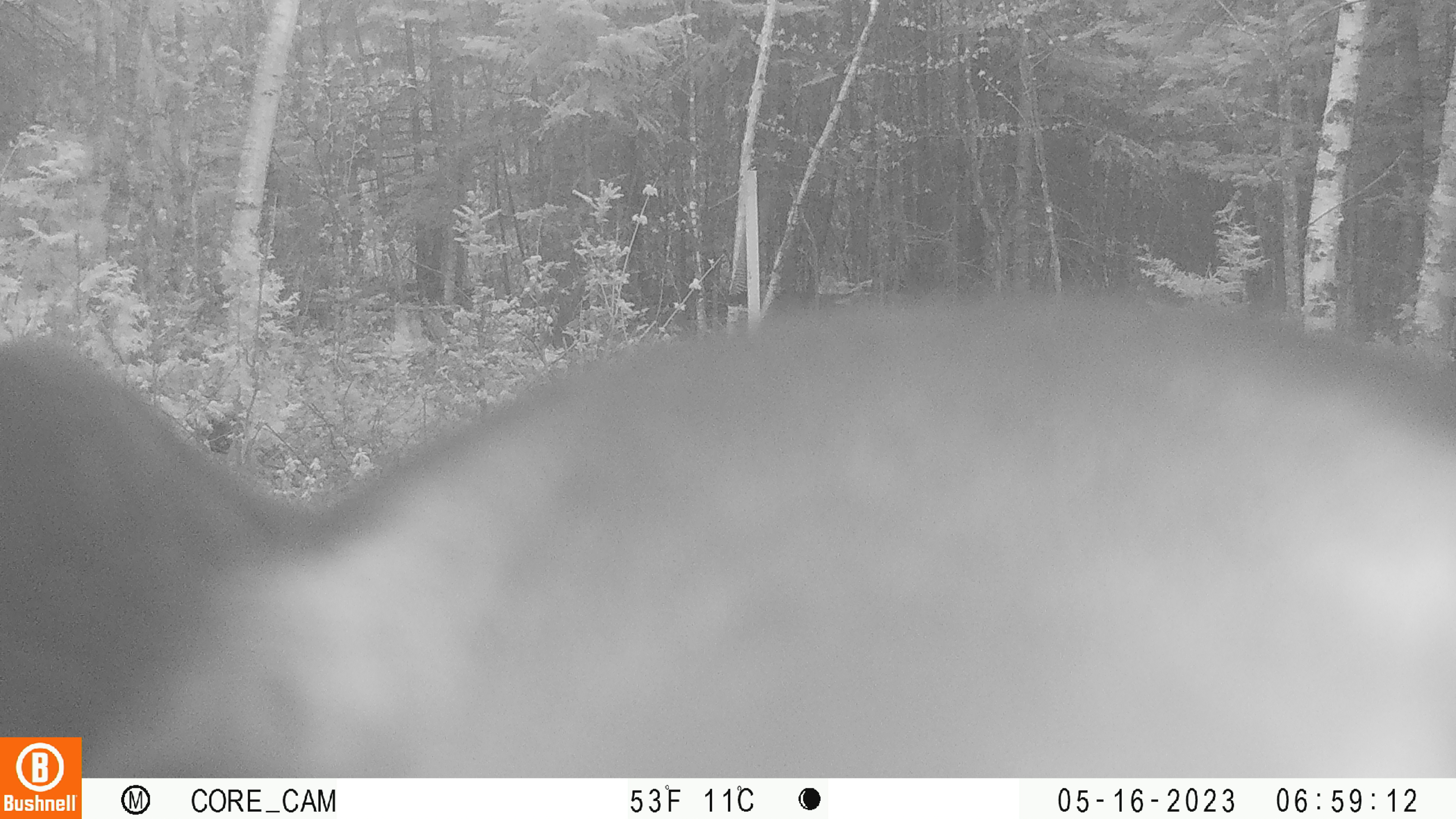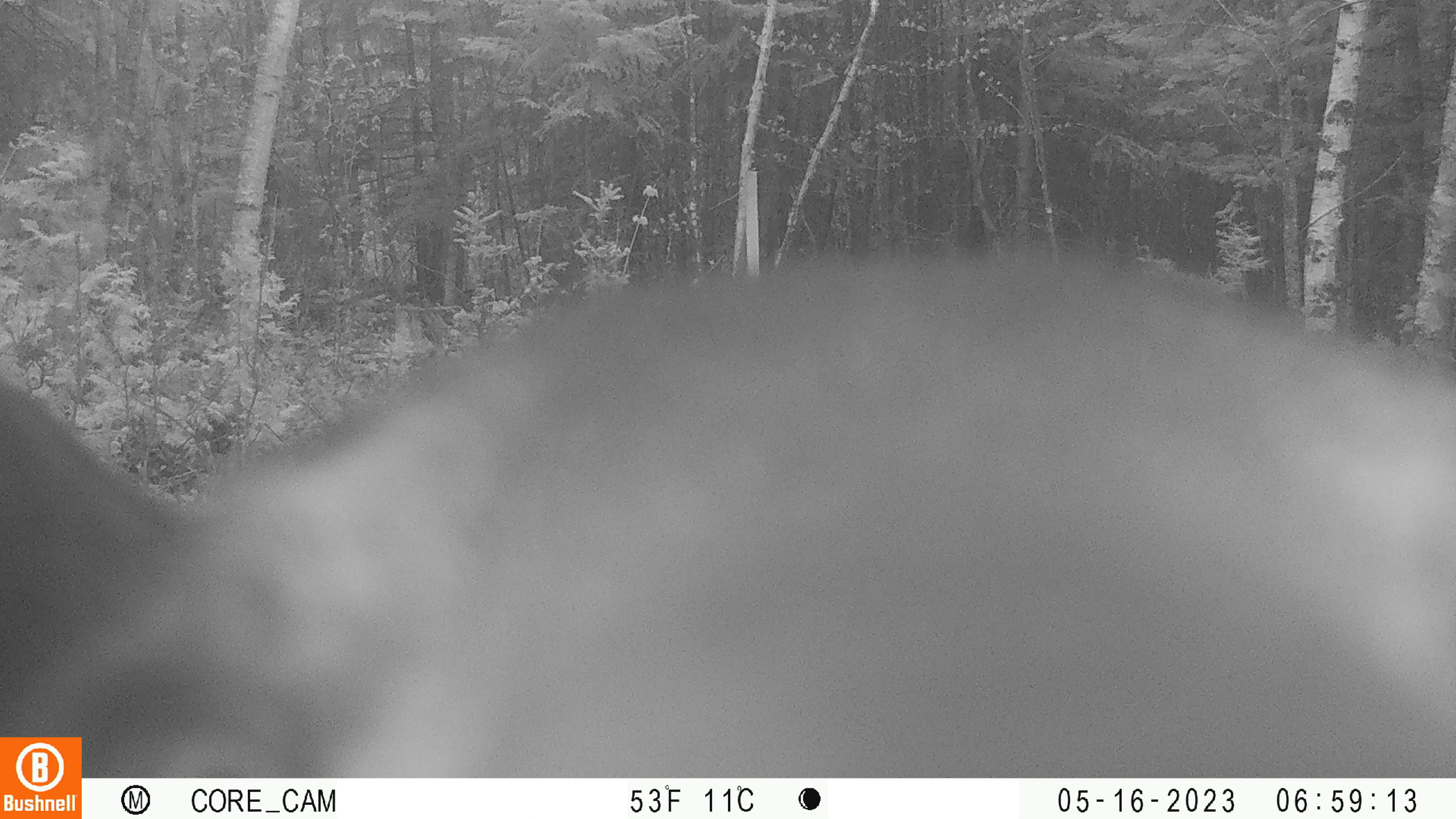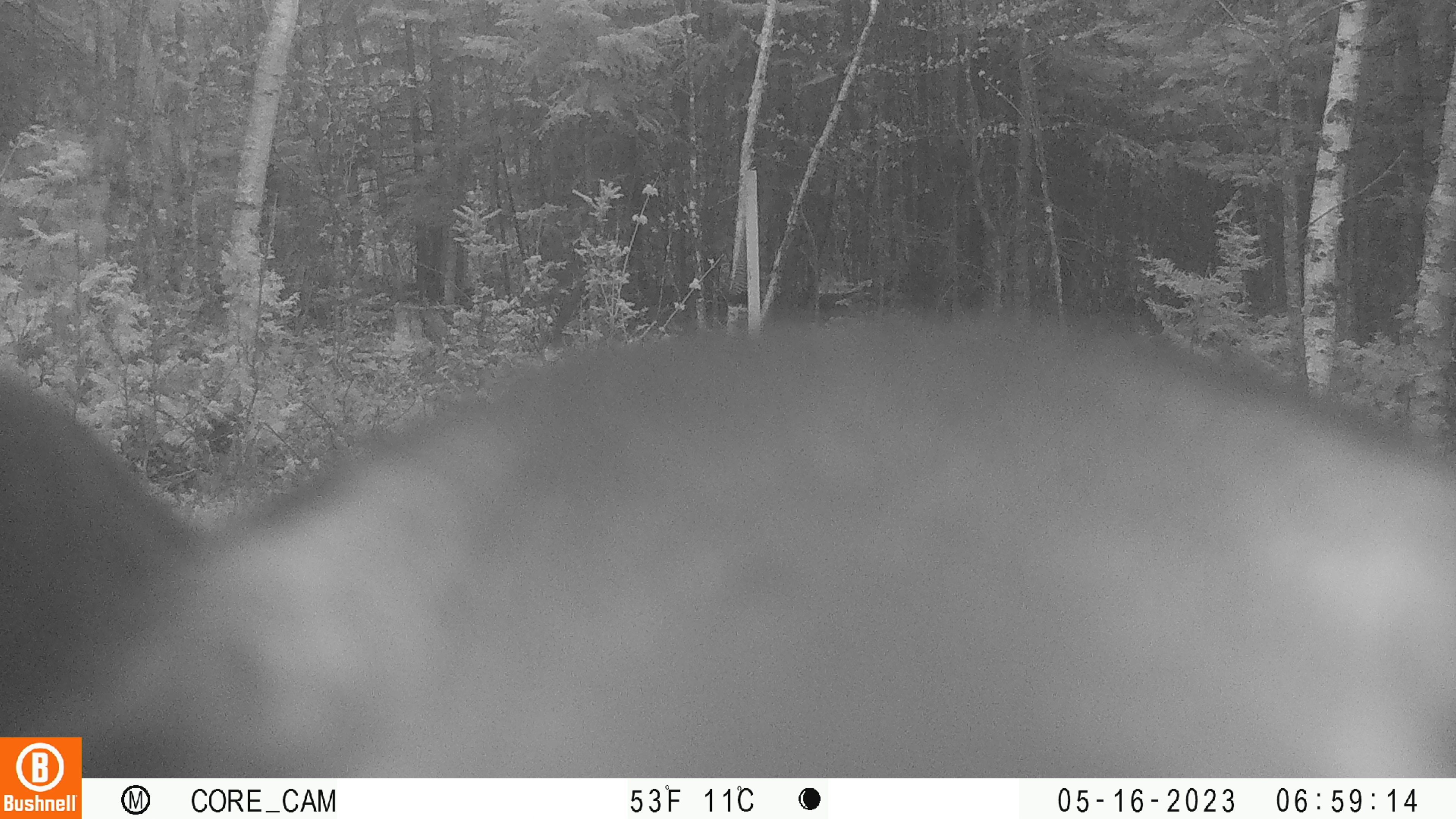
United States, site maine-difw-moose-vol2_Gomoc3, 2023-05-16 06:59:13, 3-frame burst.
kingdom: Animalia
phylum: Chordata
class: Mammalia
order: Carnivora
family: Ursidae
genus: Ursus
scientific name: Ursus americanus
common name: black bear